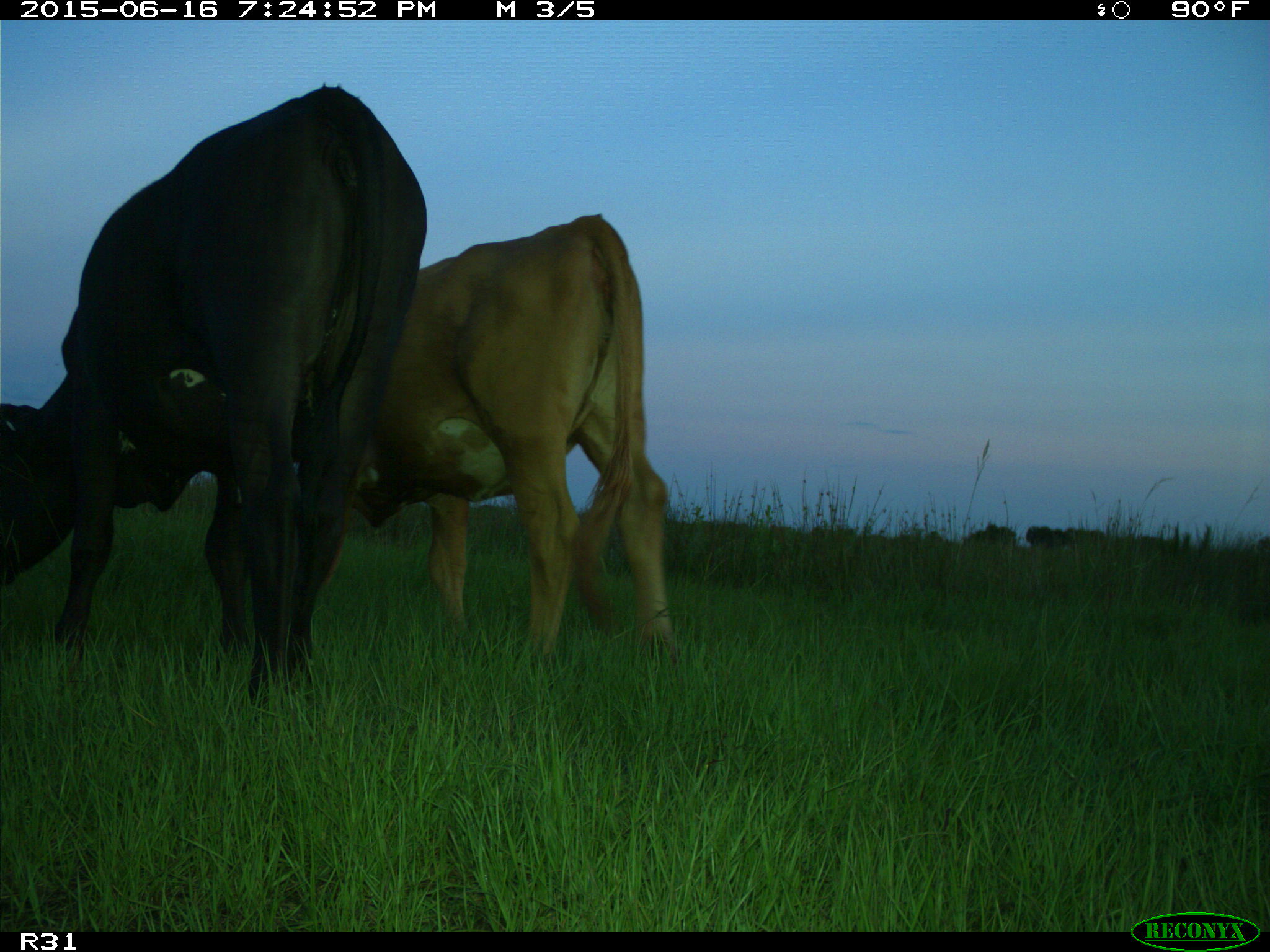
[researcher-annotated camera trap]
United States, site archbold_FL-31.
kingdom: Animalia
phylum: Chordata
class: Mammalia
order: Artiodactyla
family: Bovidae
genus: Bos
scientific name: Bos taurus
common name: domestic cow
Bos taurus (domestic cow).